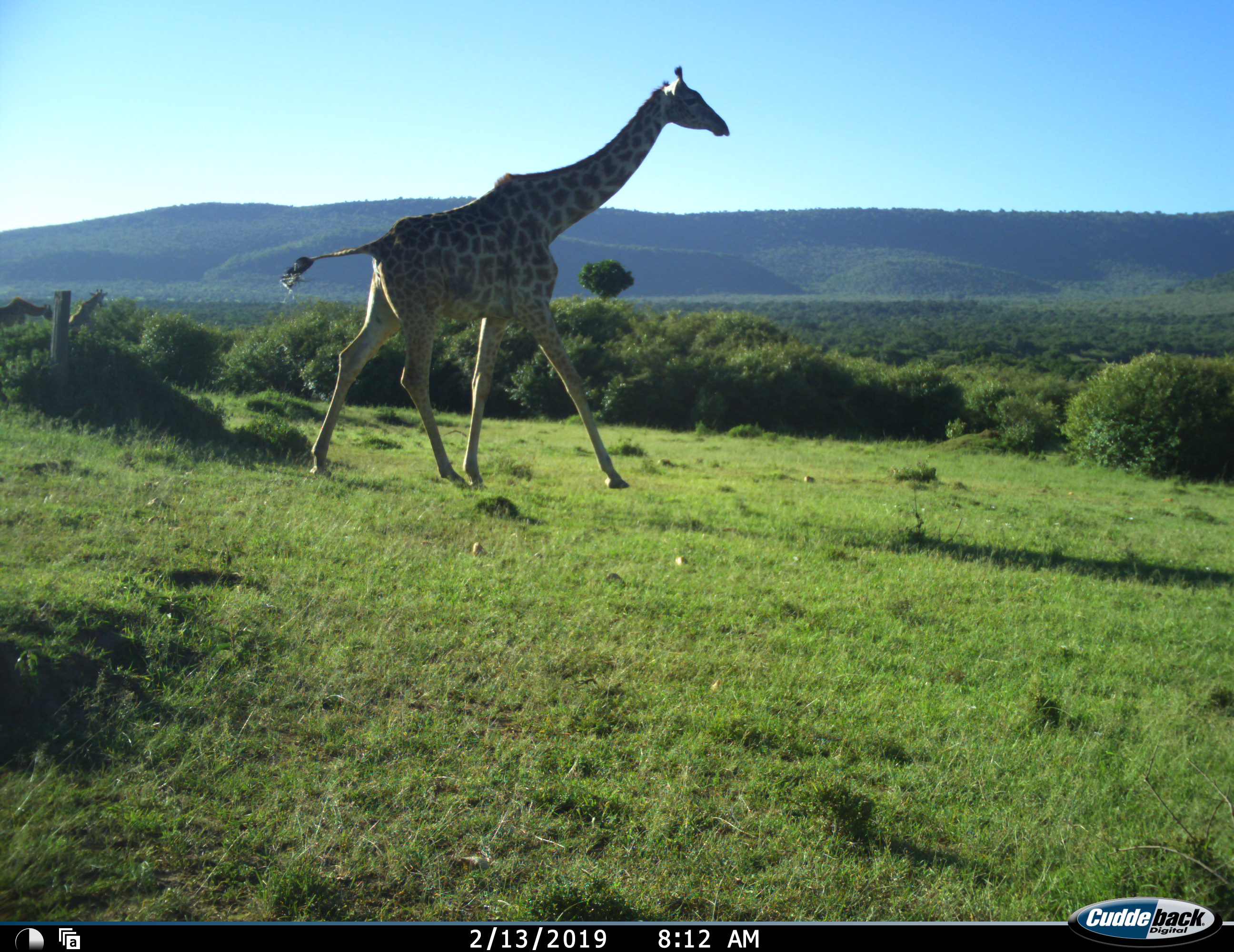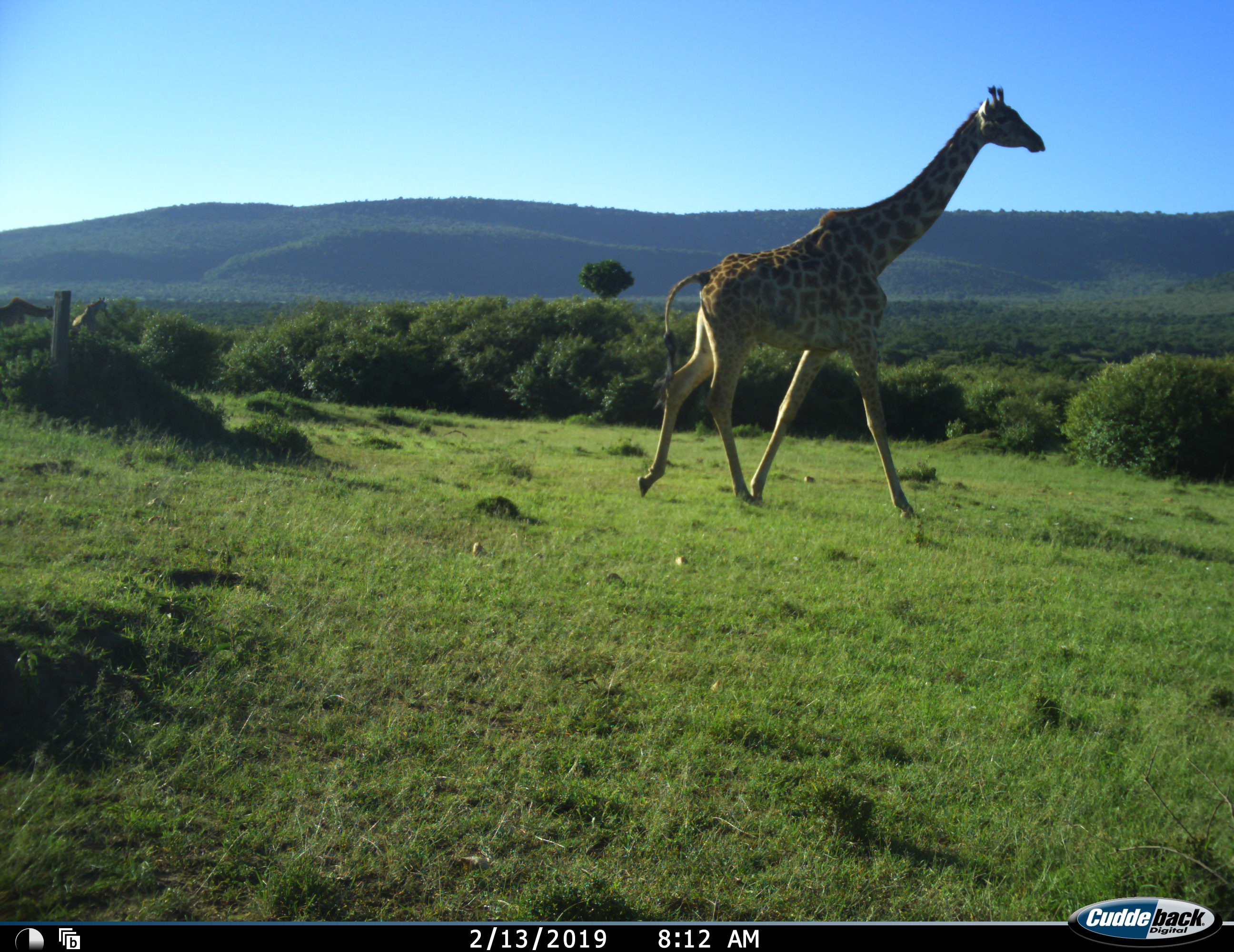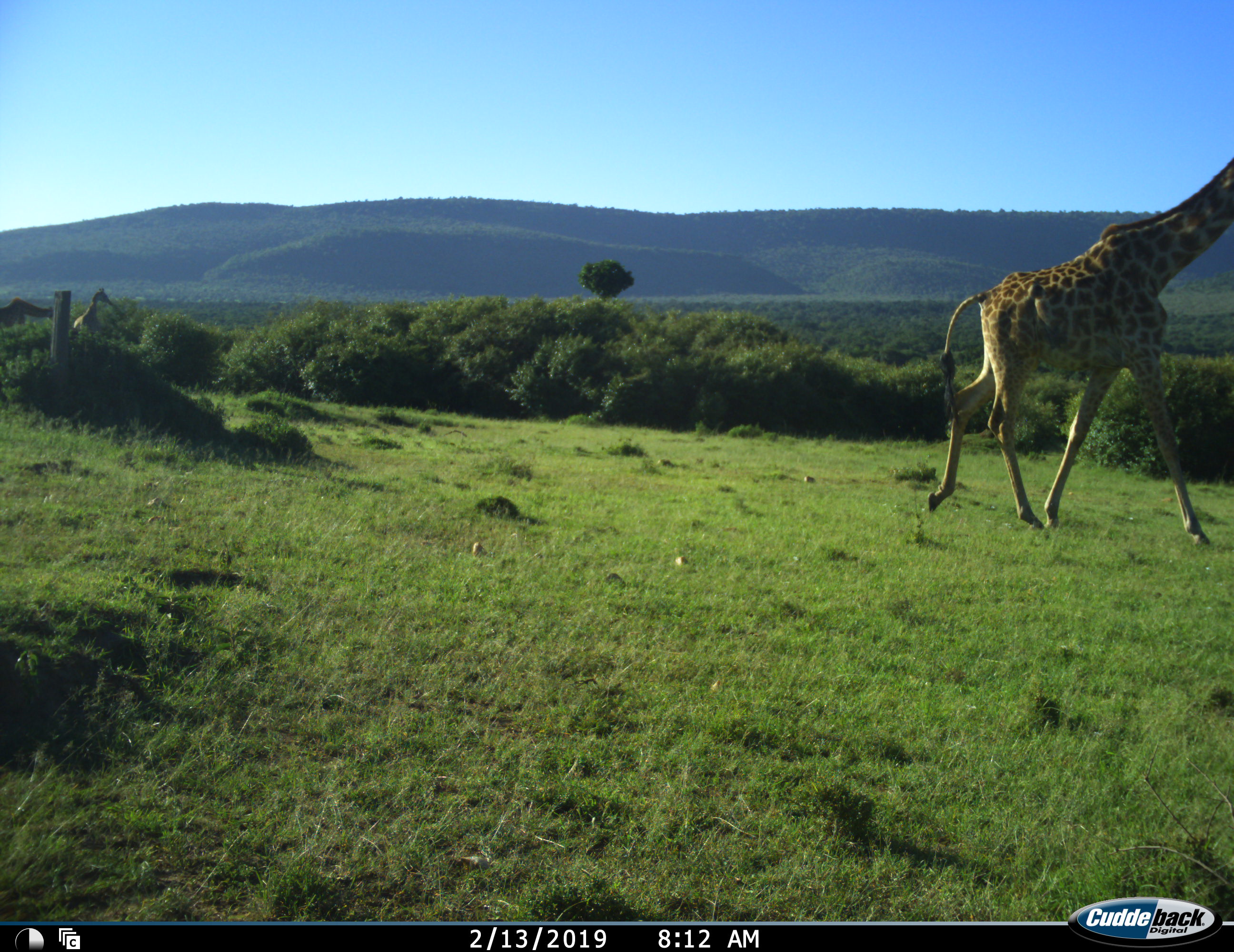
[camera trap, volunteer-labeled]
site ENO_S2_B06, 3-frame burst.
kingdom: Animalia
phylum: Chordata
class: Mammalia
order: Artiodactyla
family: Giraffidae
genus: Giraffa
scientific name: Giraffa camelopardalis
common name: giraffe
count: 2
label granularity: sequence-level